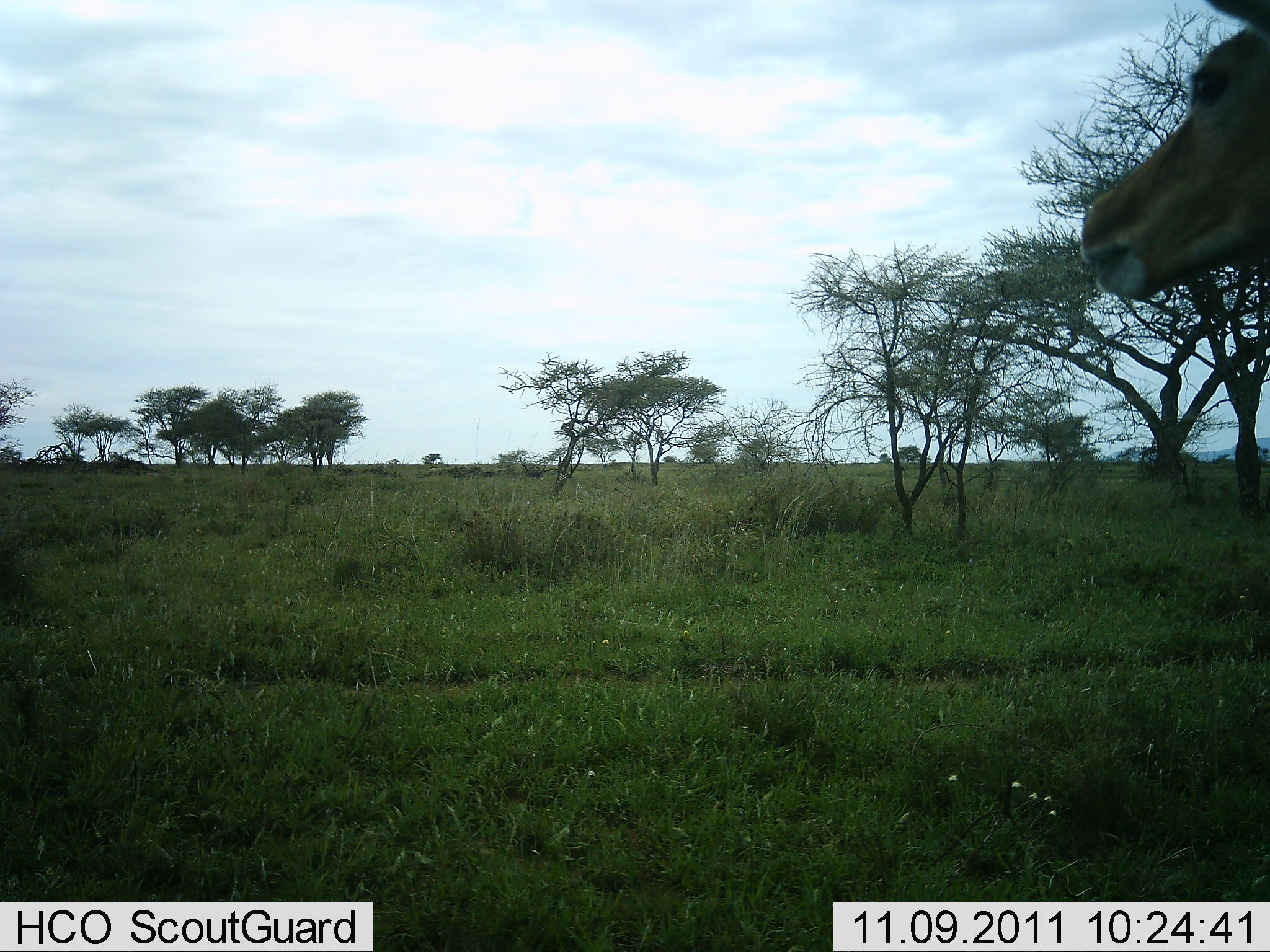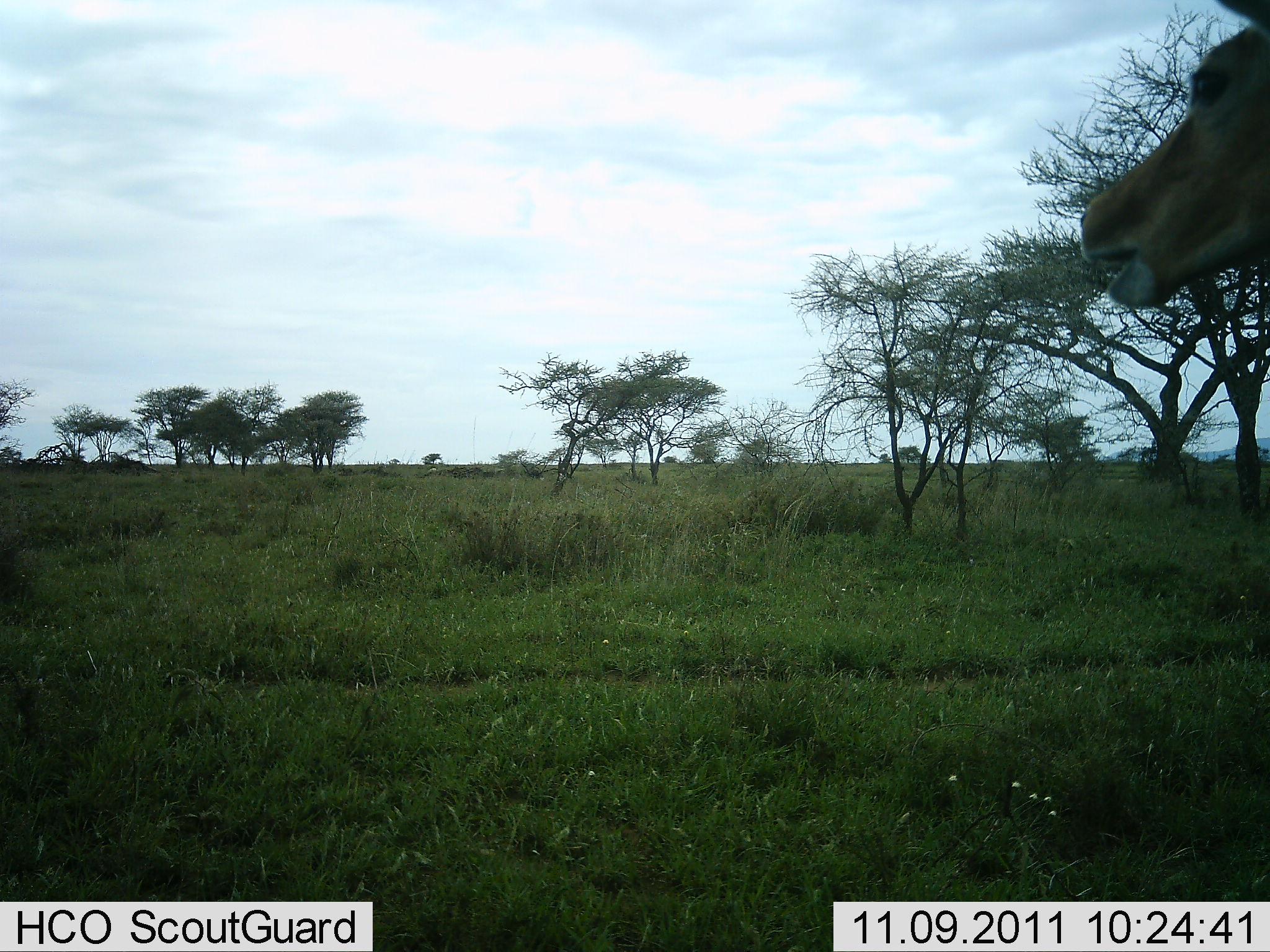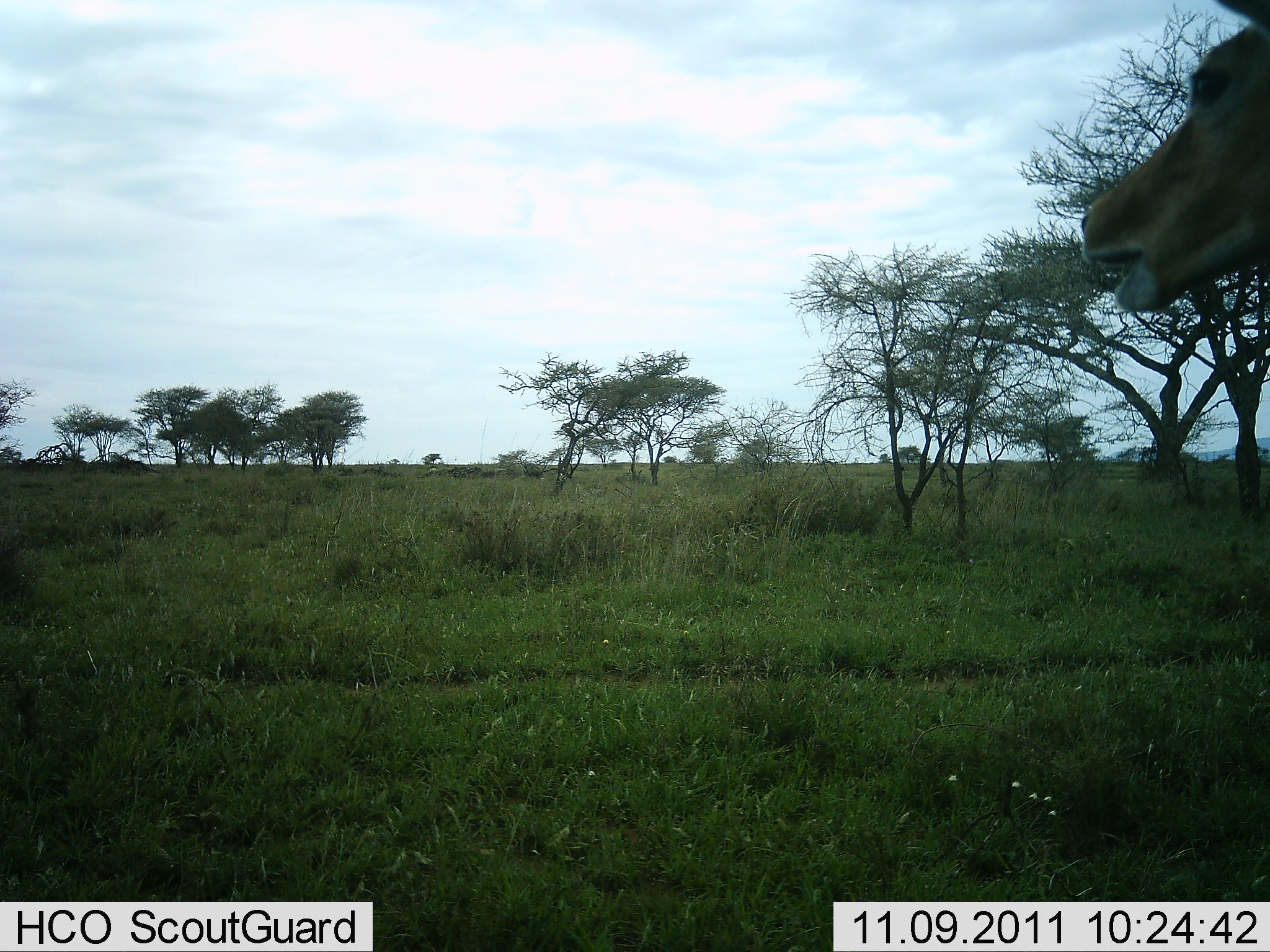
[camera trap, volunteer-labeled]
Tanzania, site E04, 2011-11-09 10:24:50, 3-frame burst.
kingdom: Animalia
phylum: Chordata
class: Mammalia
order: Artiodactyla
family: Bovidae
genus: Aepyceros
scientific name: Aepyceros melampus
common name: impala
Impala (Aepyceros melampus), count 1. Behavior (volunteer vote fractions): standing 50%, resting 0%, moving 12%, interacting 0%. Young present (vote fraction): 0%. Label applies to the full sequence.